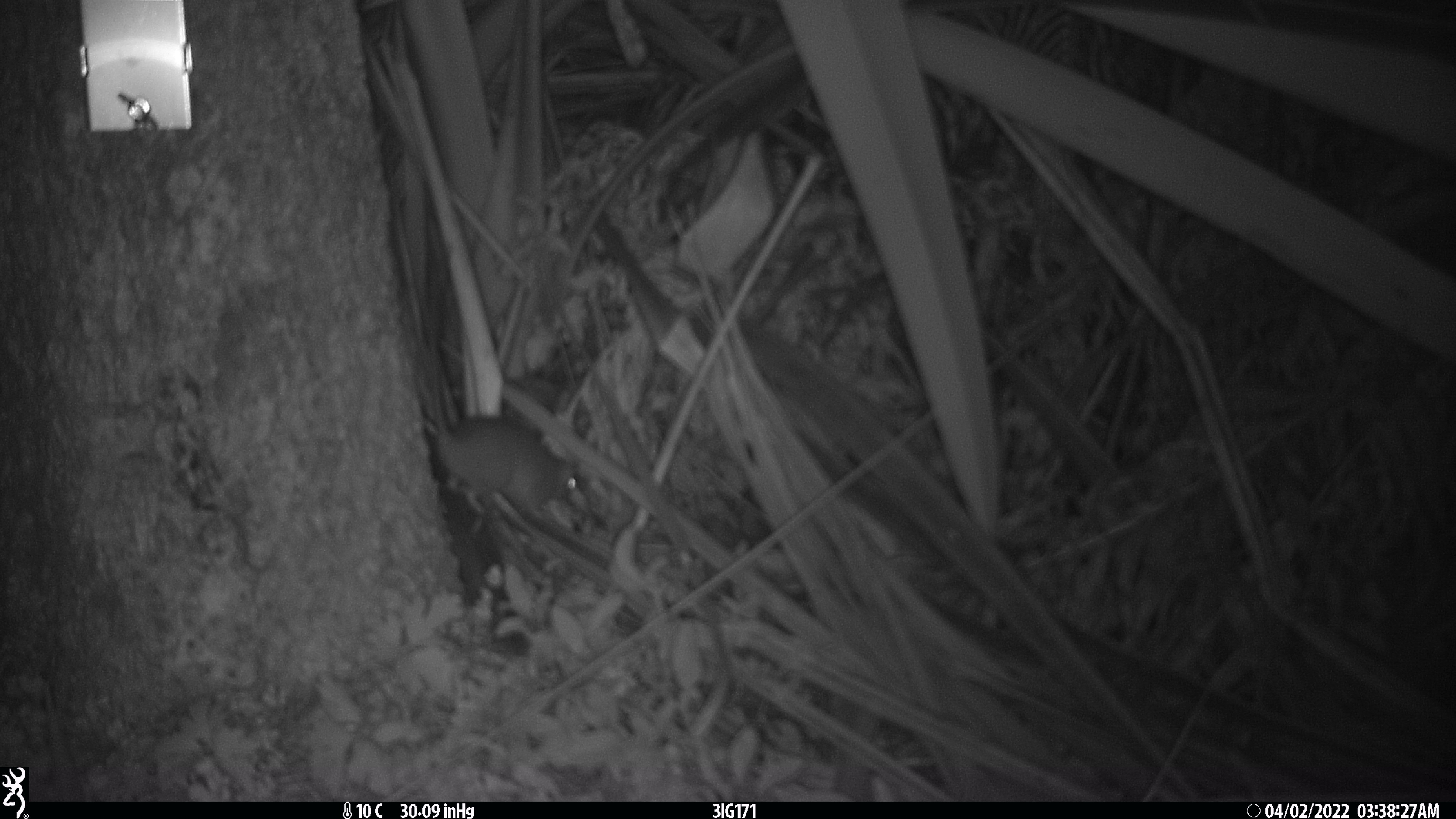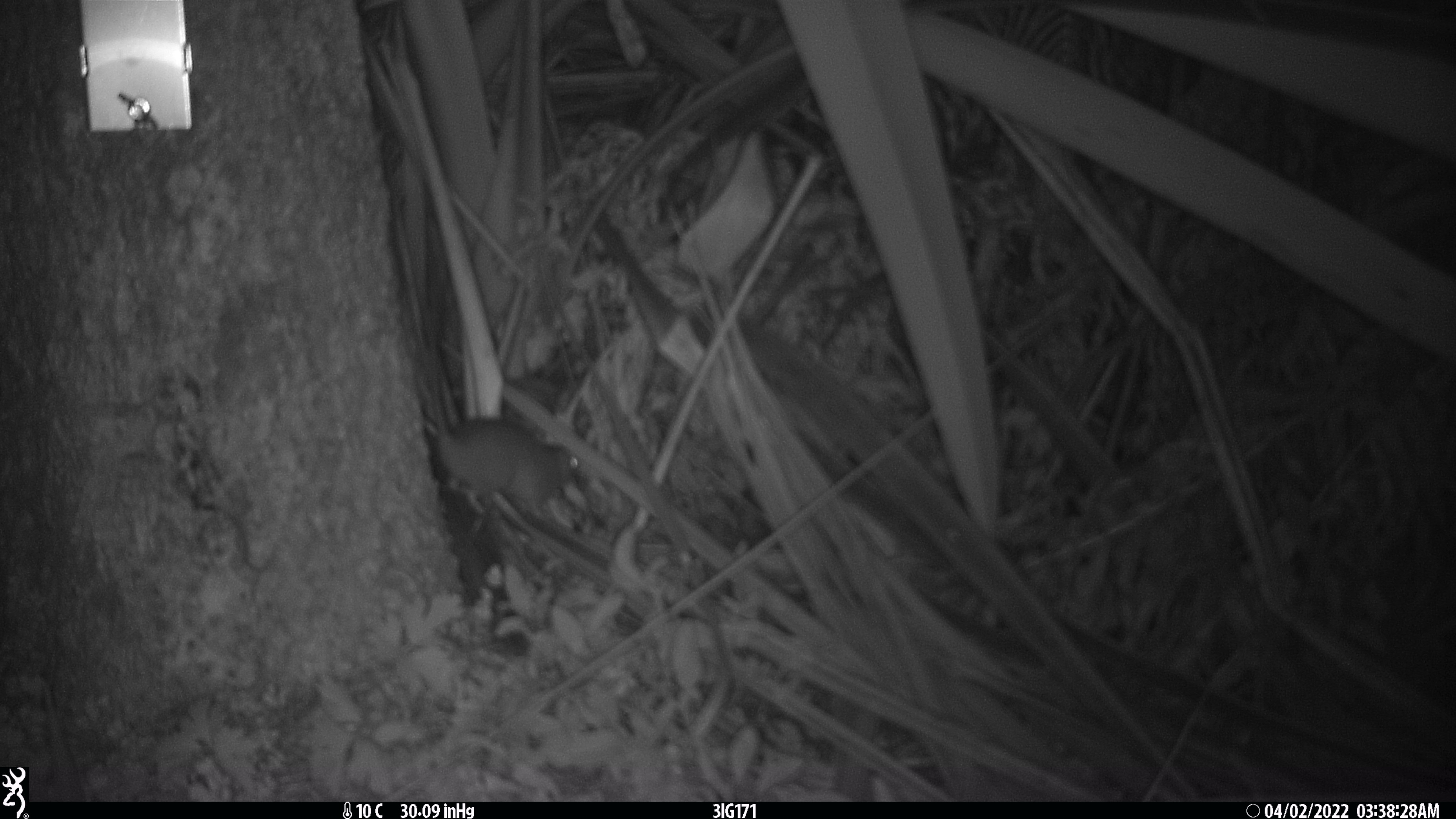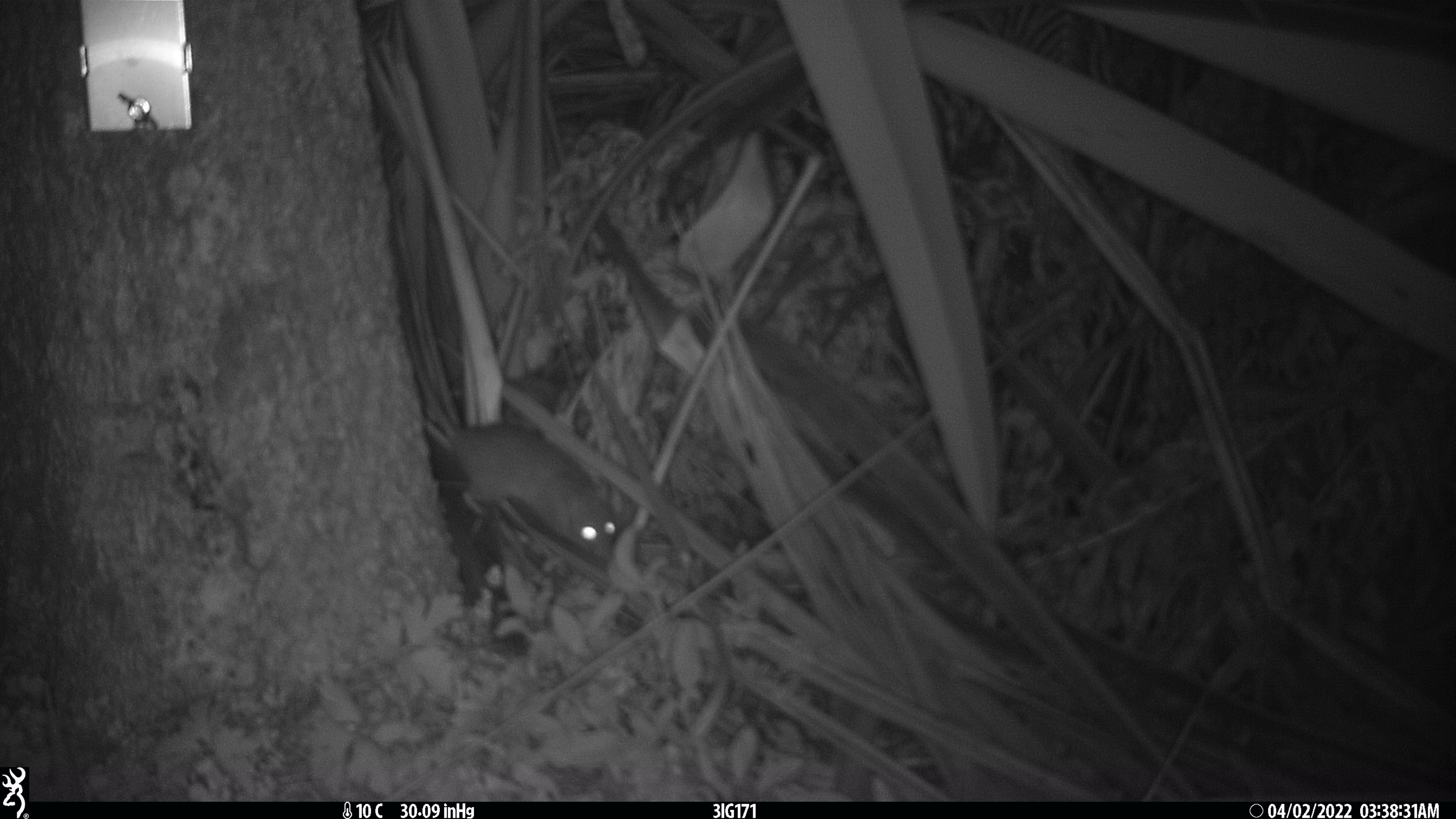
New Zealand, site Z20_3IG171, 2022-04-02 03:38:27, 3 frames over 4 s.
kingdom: Animalia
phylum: Chordata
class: Mammalia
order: Rodentia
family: Muridae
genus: Rattus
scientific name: Rattus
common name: rat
Rat (Rattus).